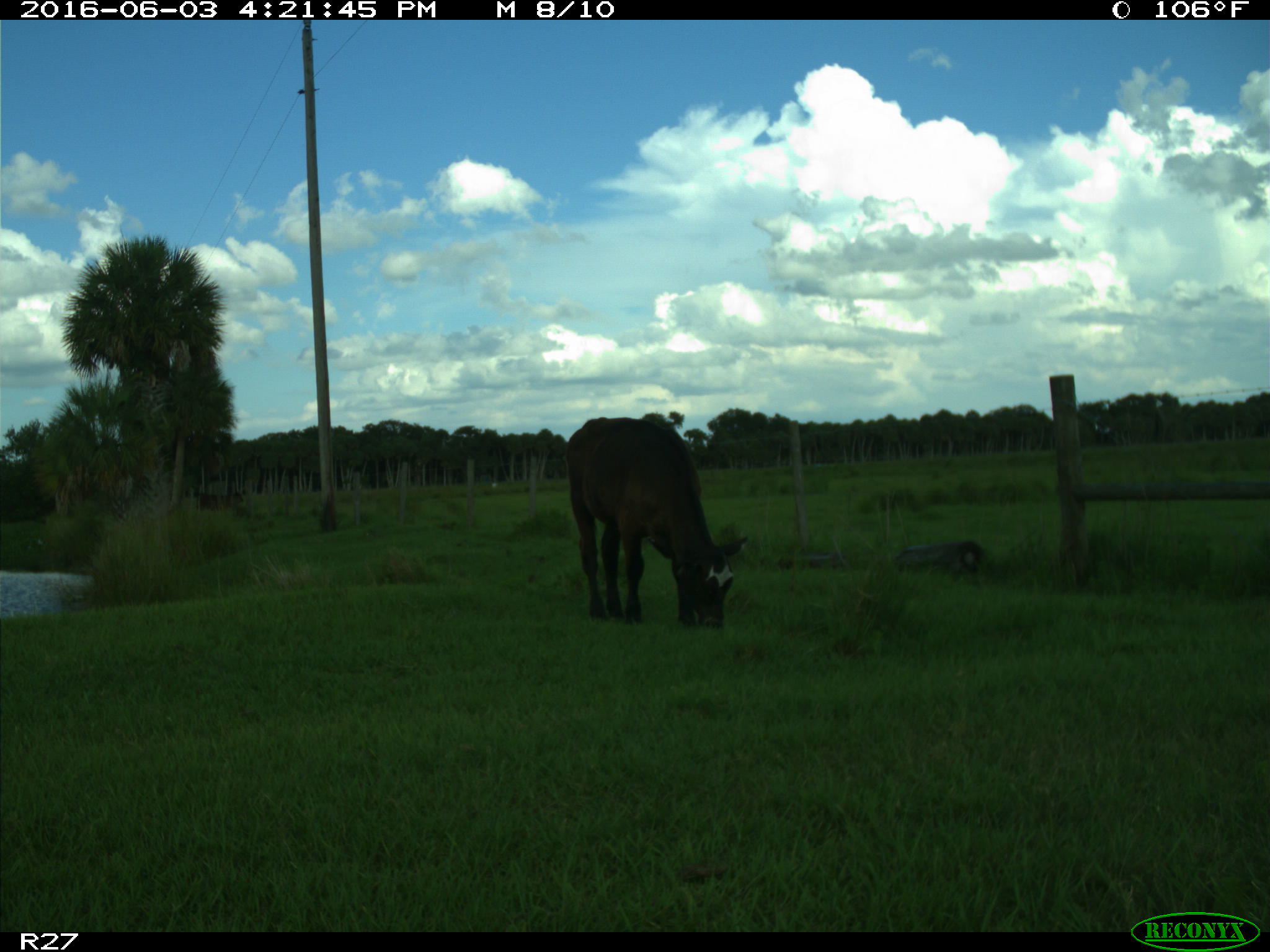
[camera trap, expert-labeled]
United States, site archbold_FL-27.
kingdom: Animalia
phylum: Chordata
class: Mammalia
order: Artiodactyla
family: Bovidae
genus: Bos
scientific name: Bos taurus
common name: domestic cow